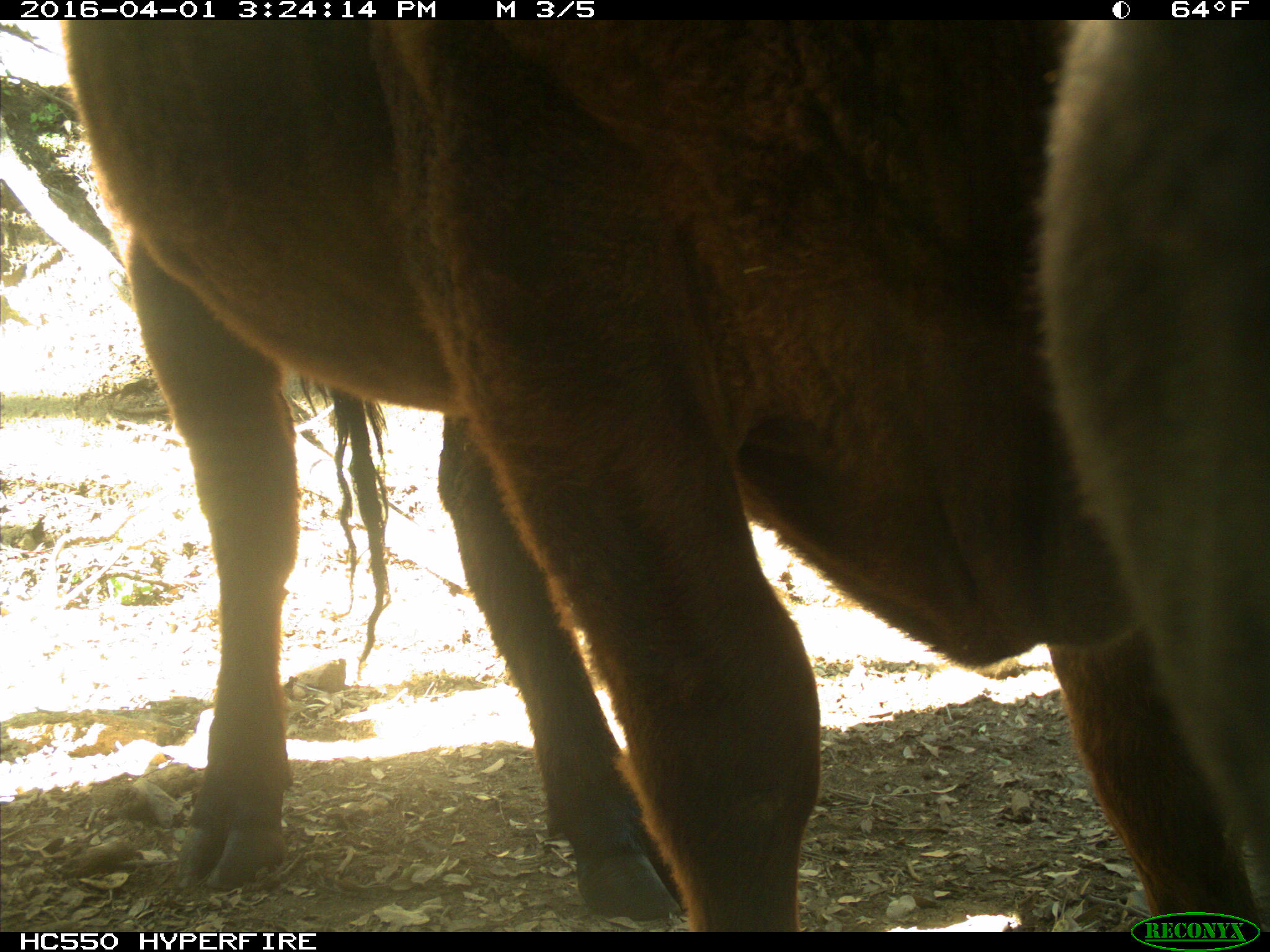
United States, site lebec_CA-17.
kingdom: Animalia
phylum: Chordata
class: Mammalia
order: Artiodactyla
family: Bovidae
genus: Bos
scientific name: Bos taurus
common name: domestic cow